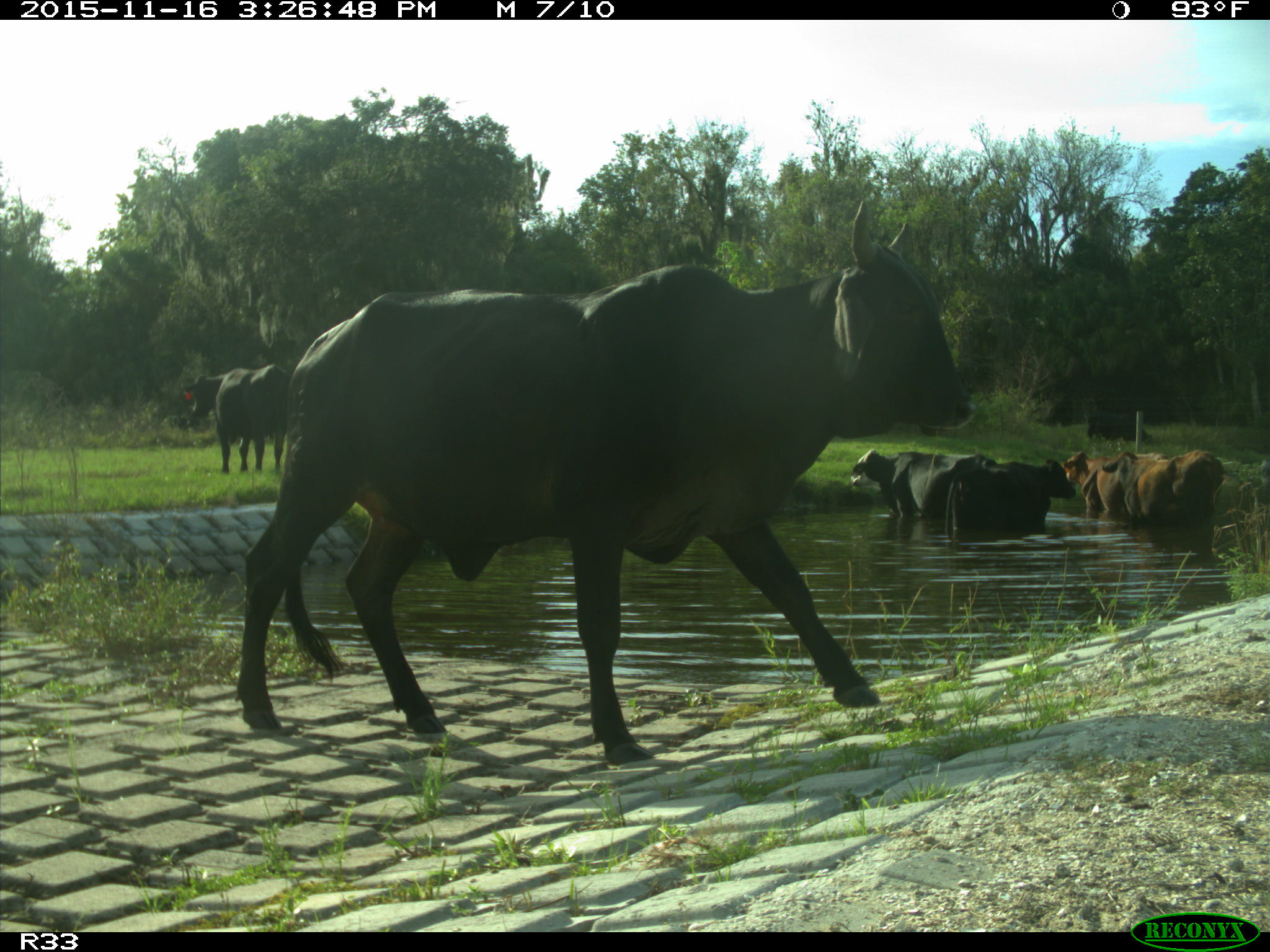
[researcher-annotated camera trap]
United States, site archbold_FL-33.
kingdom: Animalia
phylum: Chordata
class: Mammalia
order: Artiodactyla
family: Bovidae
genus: Bos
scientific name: Bos taurus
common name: domestic cow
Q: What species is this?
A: Bos taurus (domestic cow).